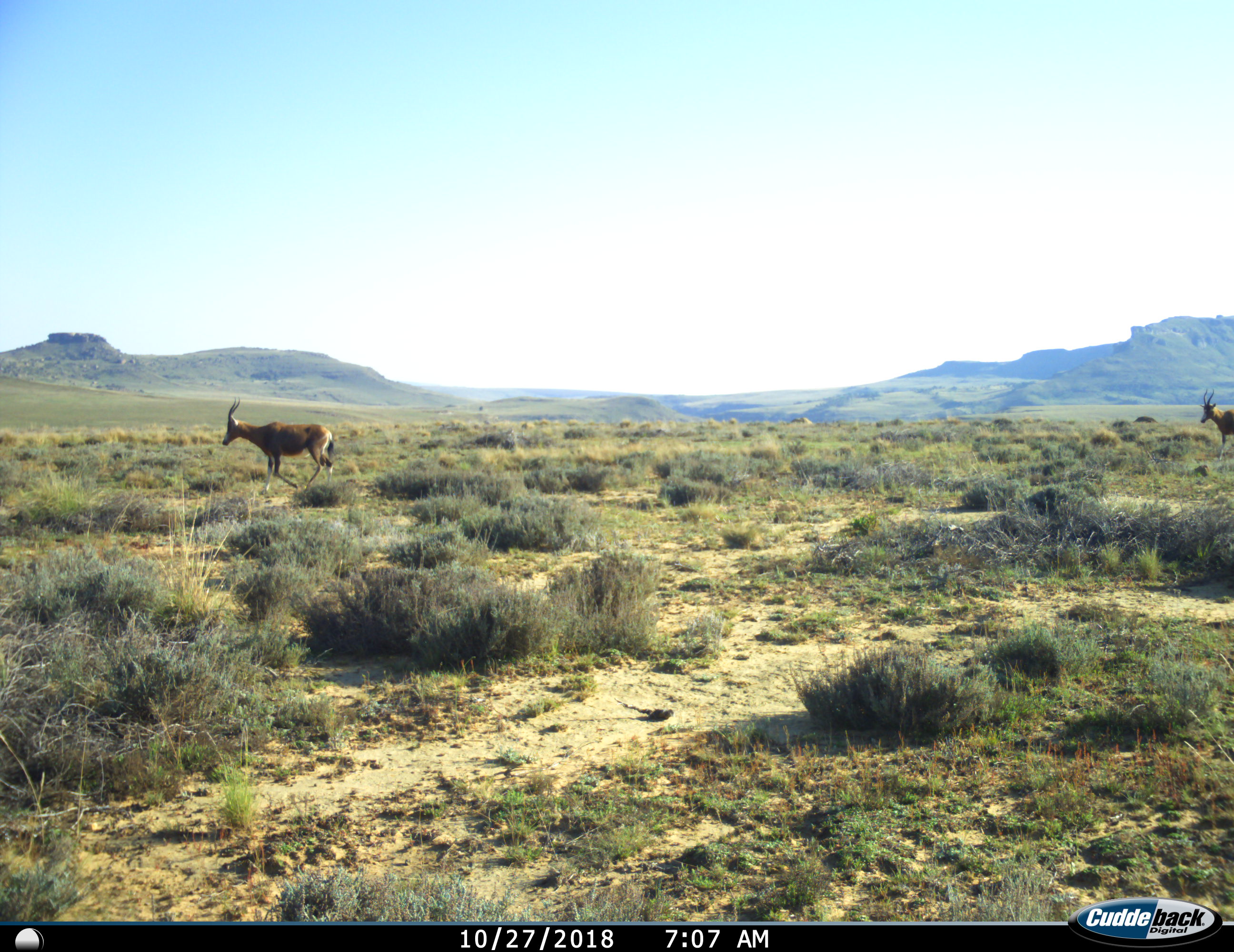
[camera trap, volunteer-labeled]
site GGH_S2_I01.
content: unidentified animal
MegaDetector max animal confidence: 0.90